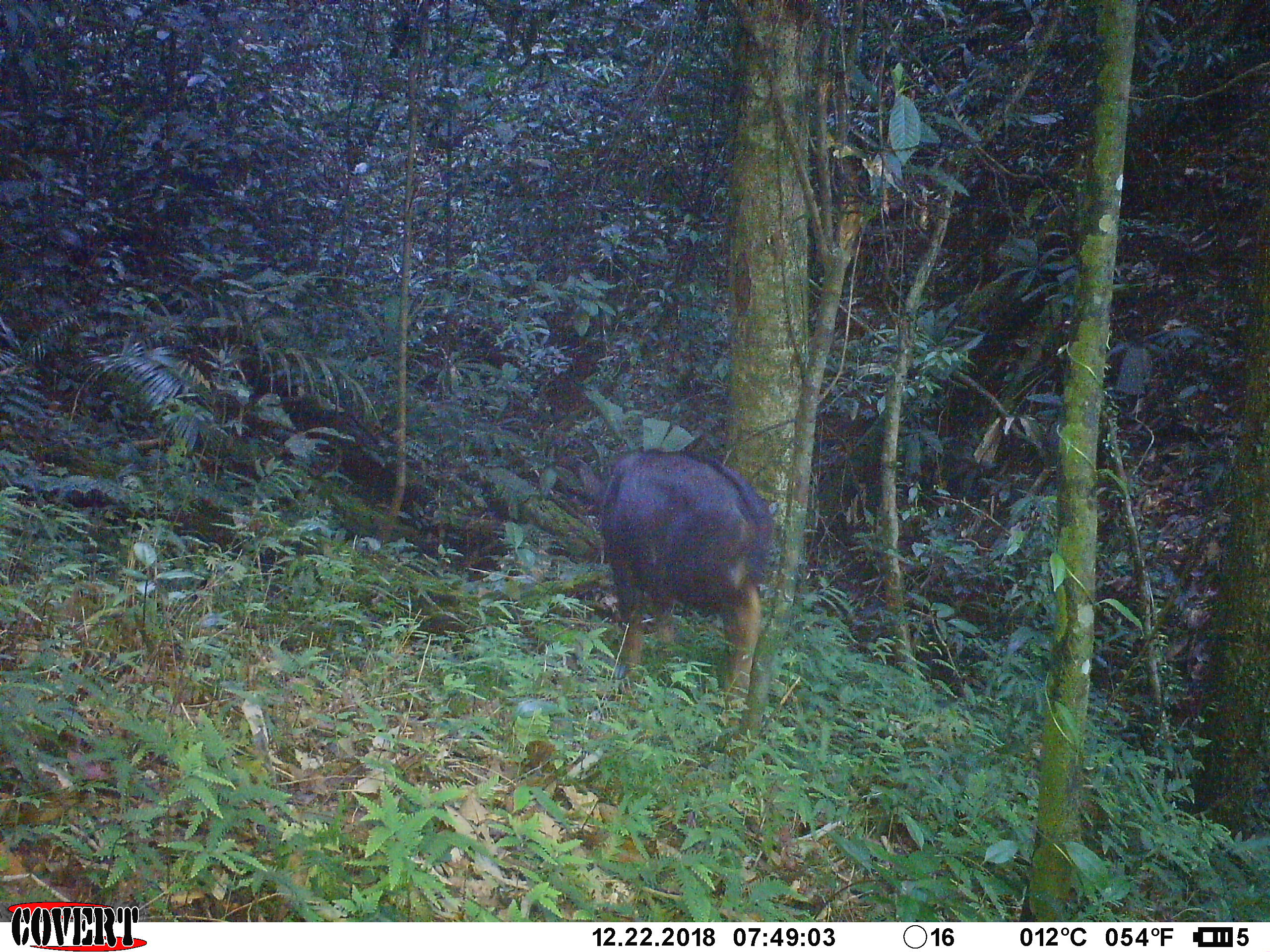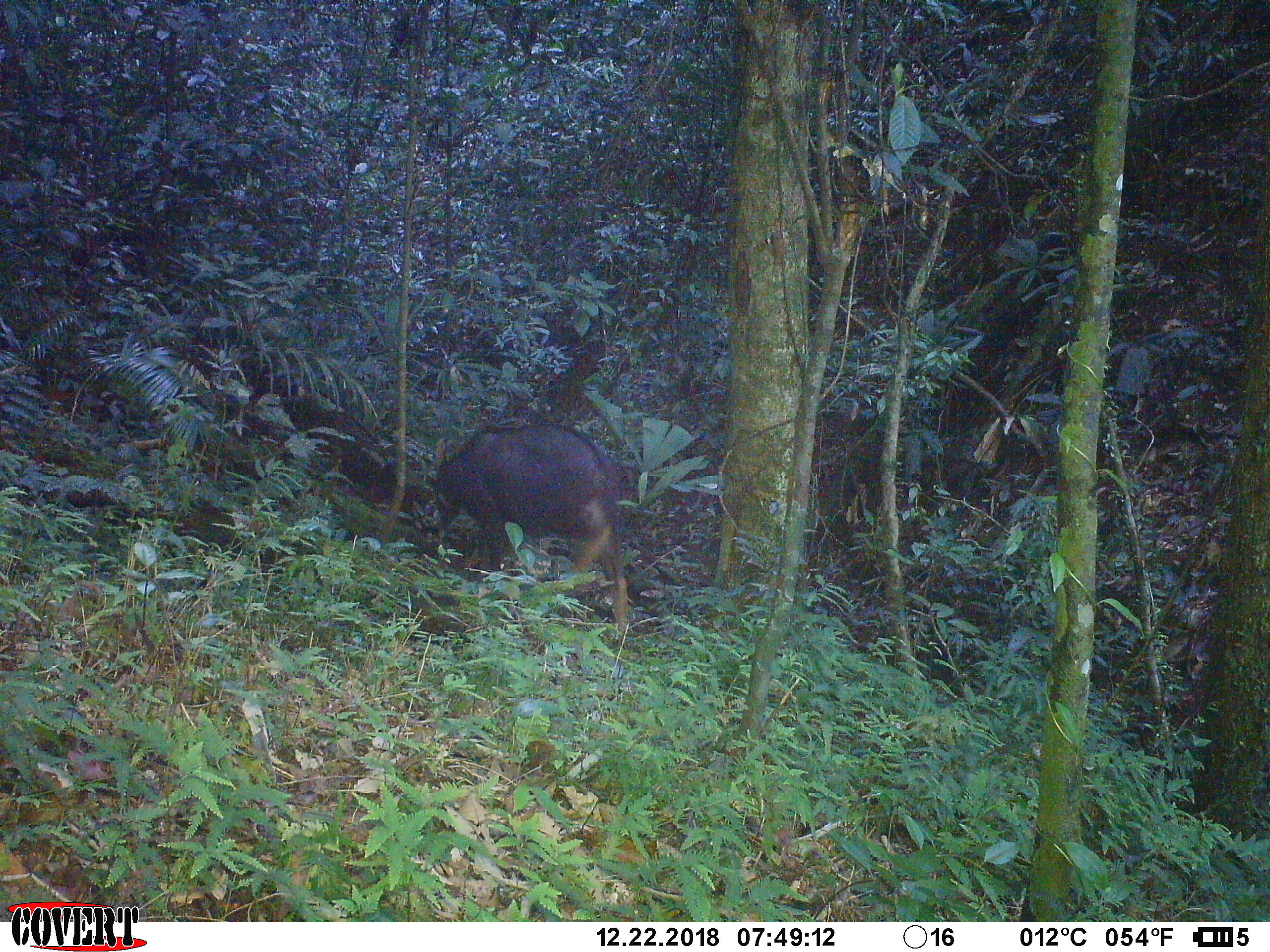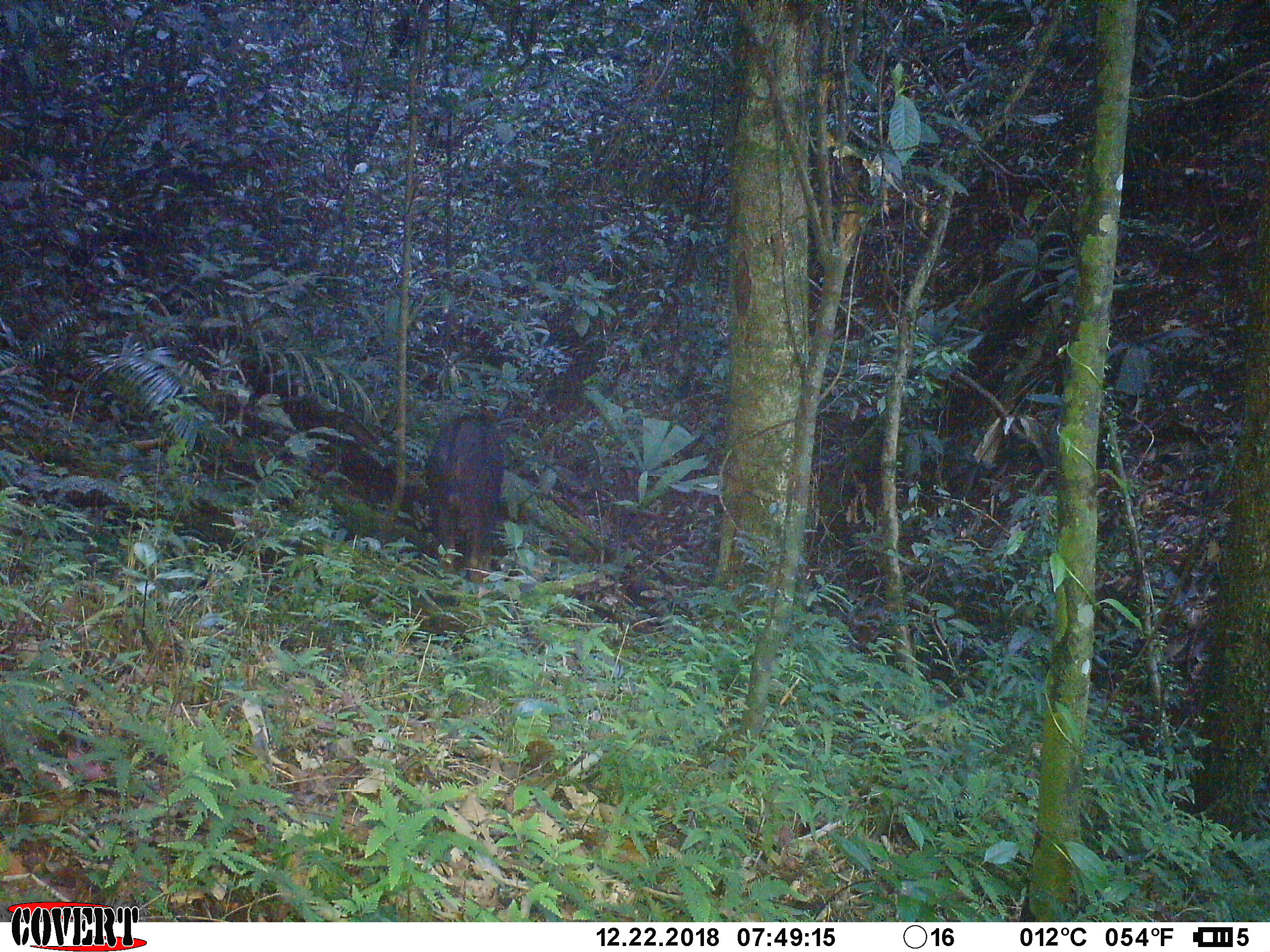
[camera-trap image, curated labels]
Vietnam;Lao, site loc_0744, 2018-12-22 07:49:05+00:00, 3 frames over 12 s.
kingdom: Animalia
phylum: Chordata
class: Mammalia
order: Artiodactyla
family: Bovidae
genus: Capricornis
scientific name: Capricornis sumatraensis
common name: chinese serow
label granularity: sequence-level